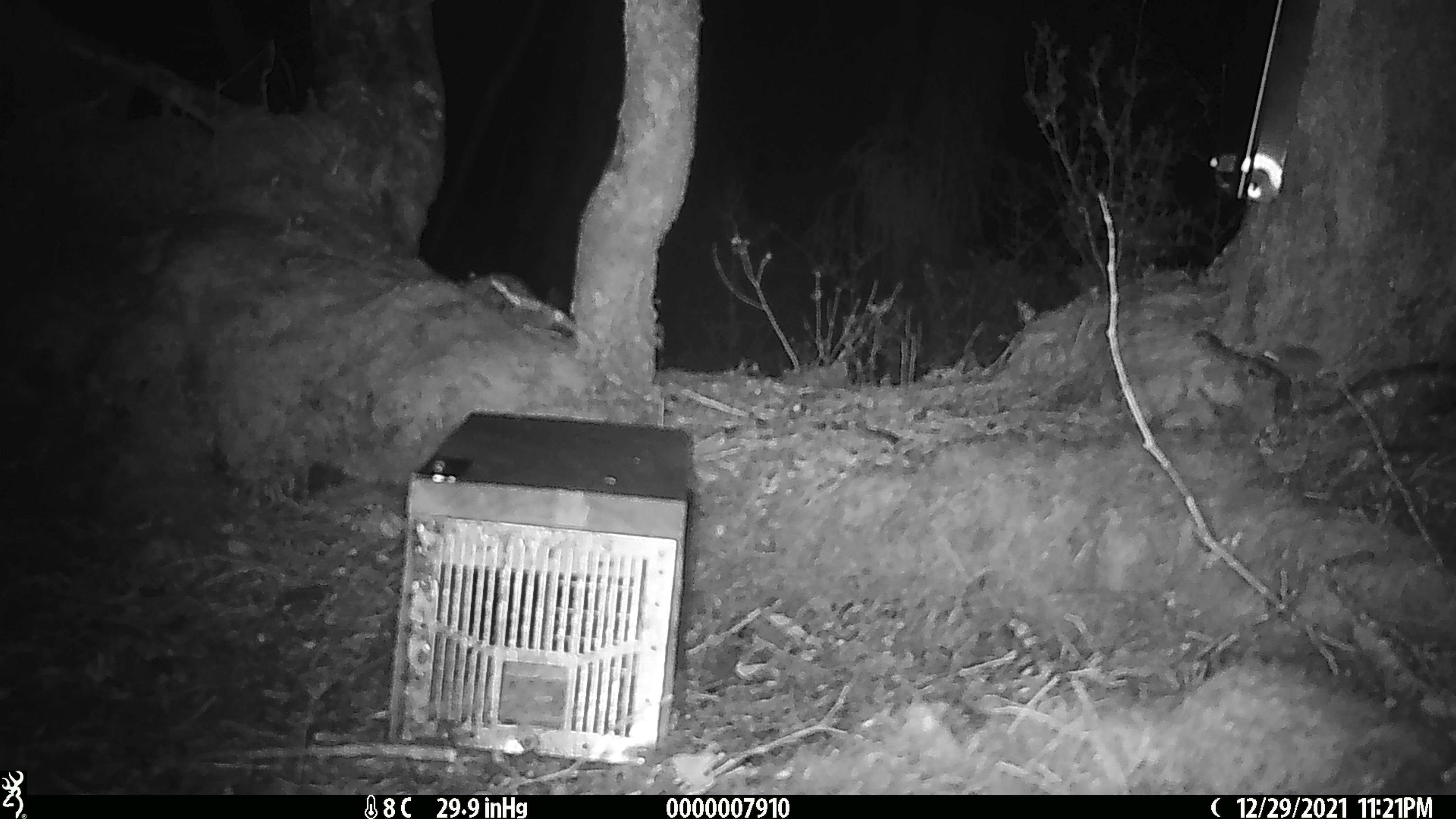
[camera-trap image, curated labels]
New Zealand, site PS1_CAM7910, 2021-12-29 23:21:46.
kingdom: Animalia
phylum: Chordata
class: Mammalia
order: Rodentia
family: Muridae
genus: Mus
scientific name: Mus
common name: mouse